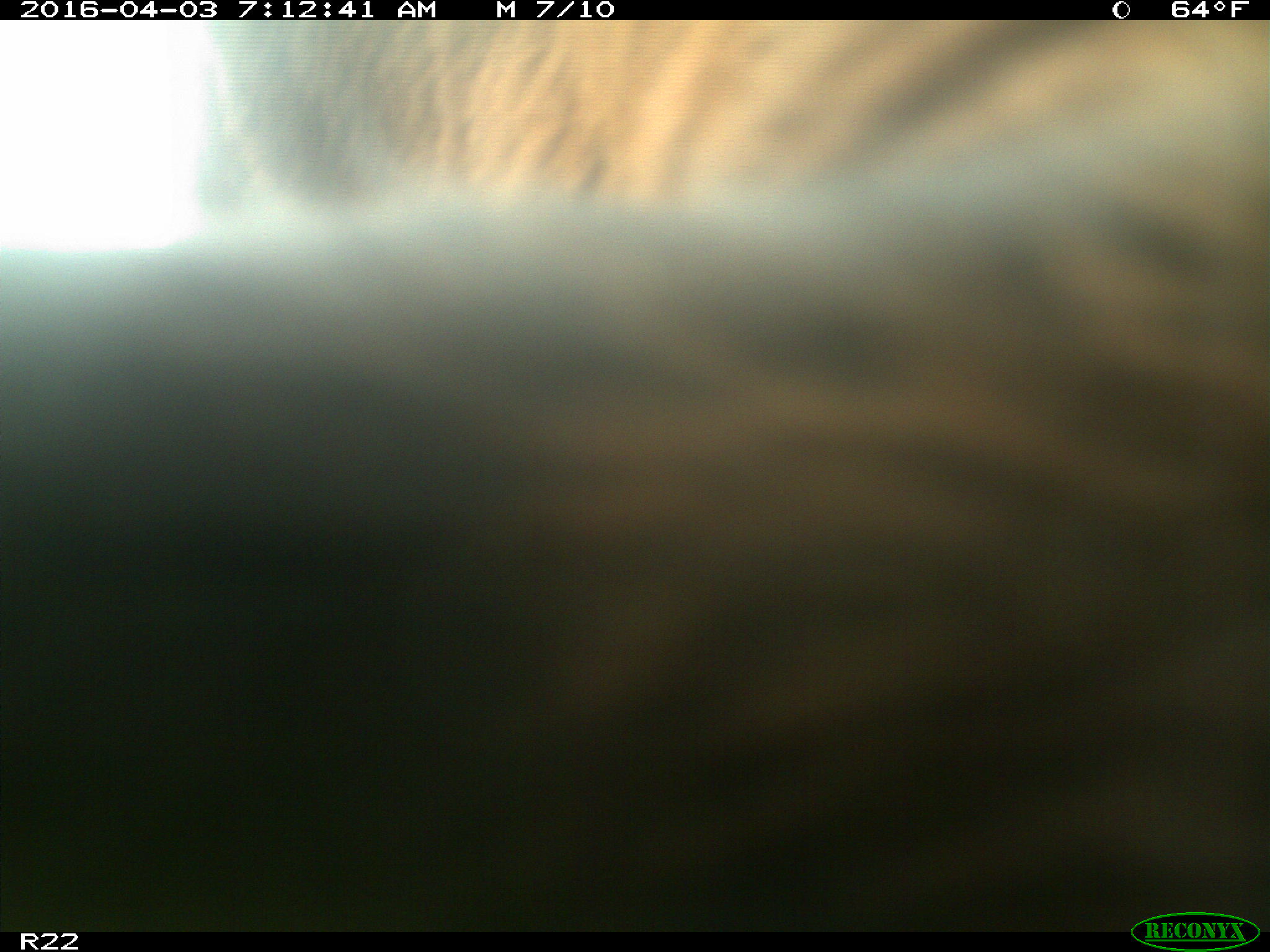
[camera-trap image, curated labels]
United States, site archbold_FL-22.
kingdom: Animalia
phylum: Chordata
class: Mammalia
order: Artiodactyla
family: Bovidae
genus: Bos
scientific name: Bos taurus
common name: domestic cow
Bos taurus (domestic cow).